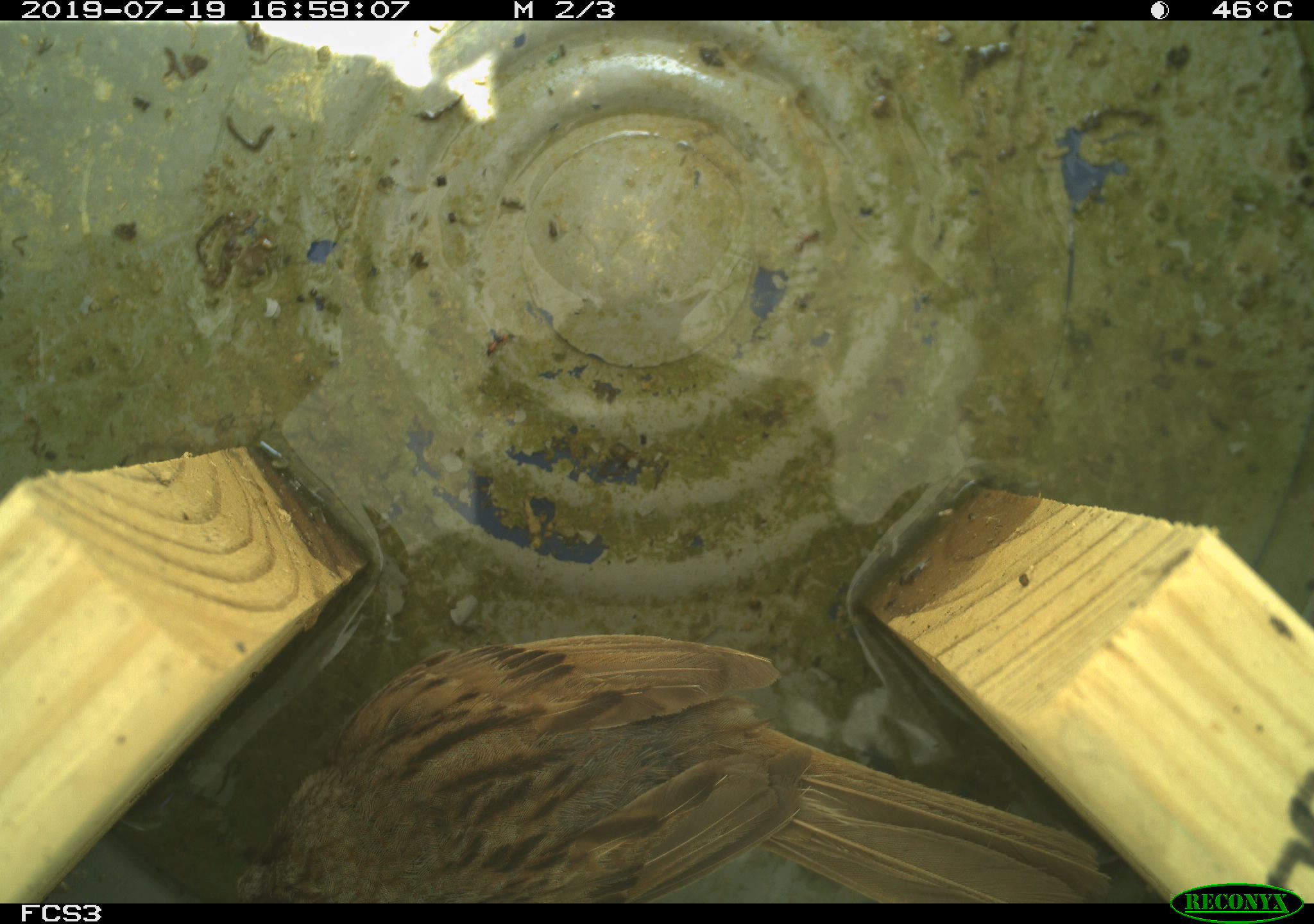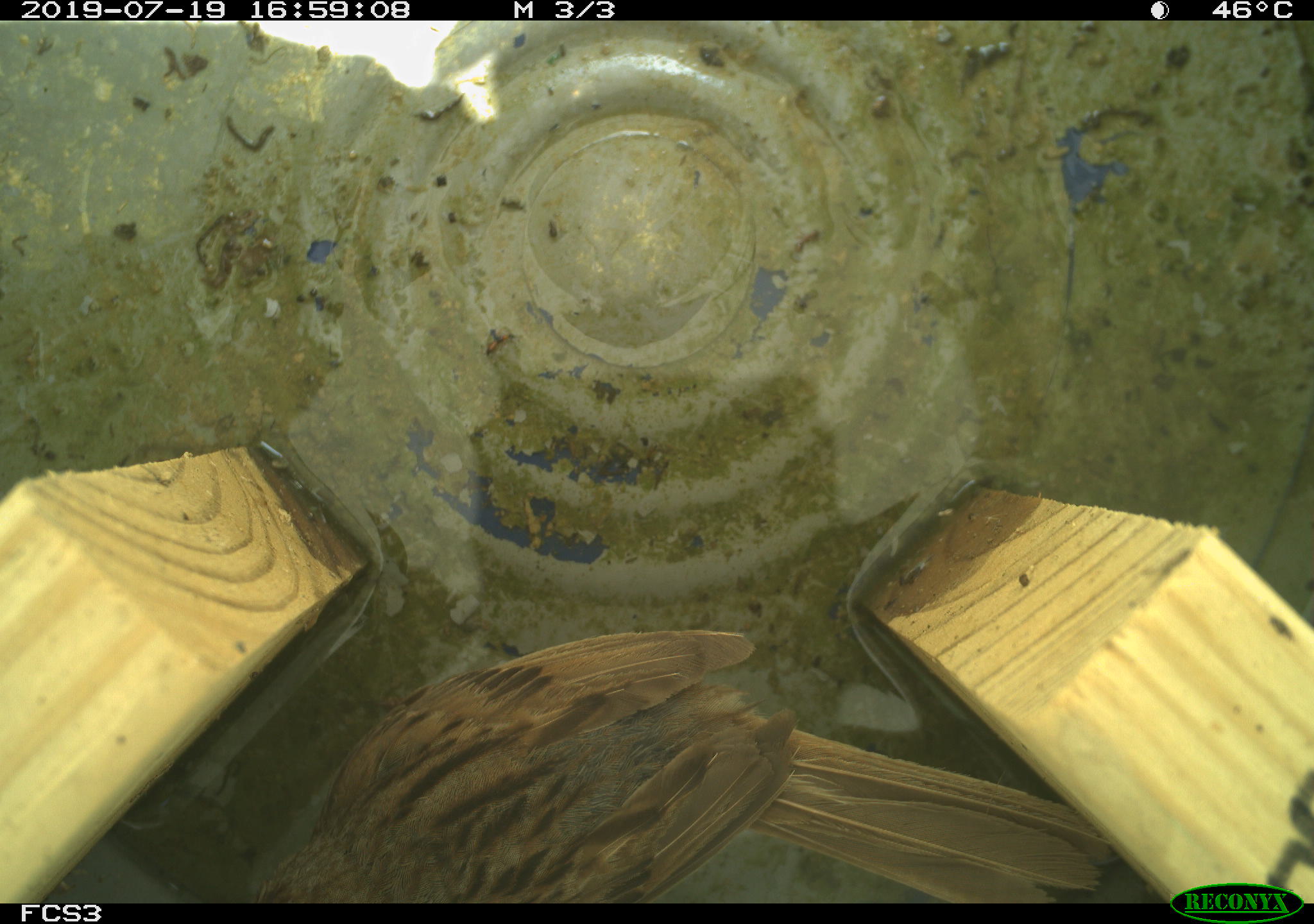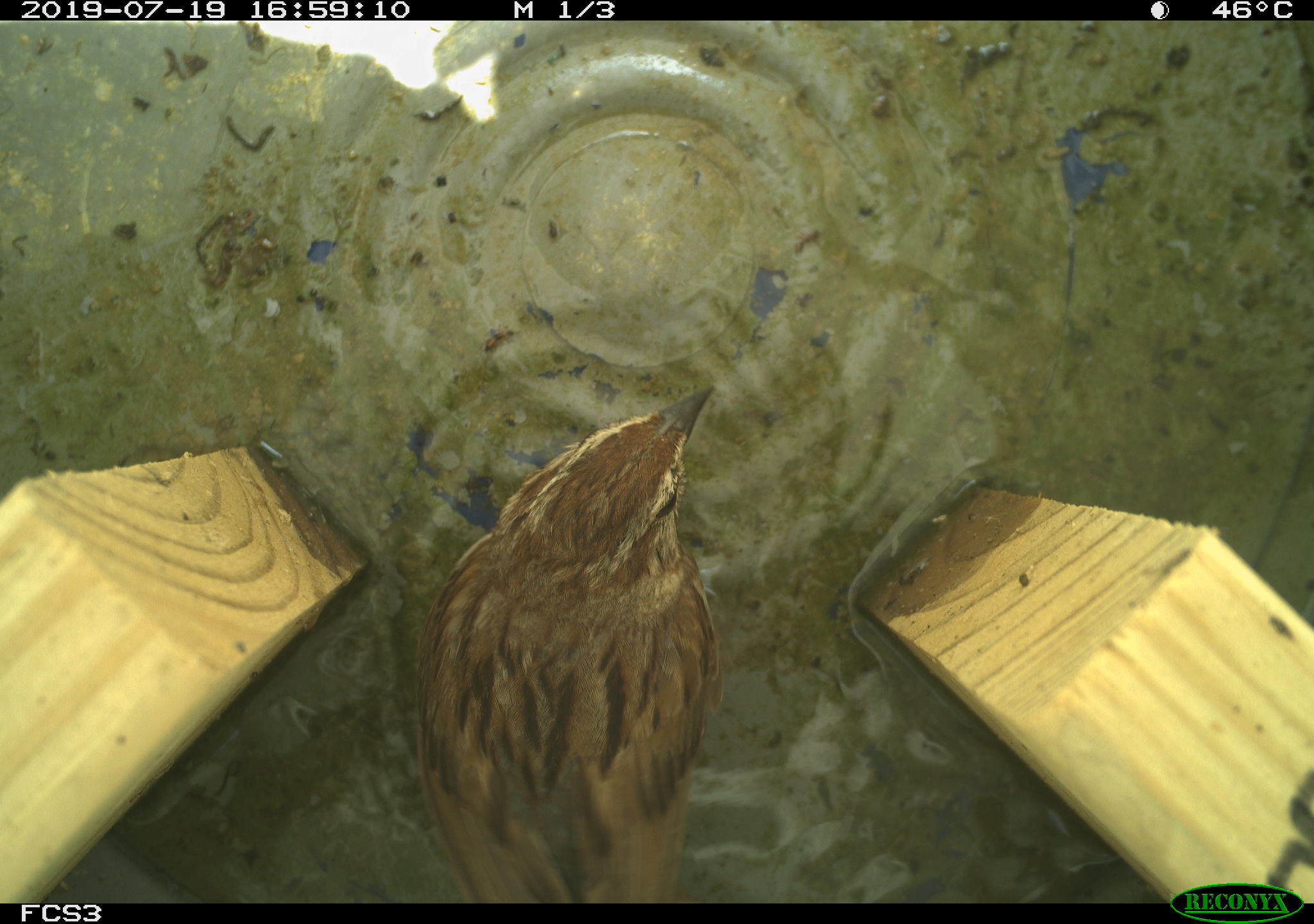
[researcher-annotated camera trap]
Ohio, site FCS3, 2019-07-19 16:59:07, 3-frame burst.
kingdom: Animalia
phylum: Chordata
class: Aves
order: Passeriformes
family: Passerellidae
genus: Melospiza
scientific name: Melospiza melodia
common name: song sparrow